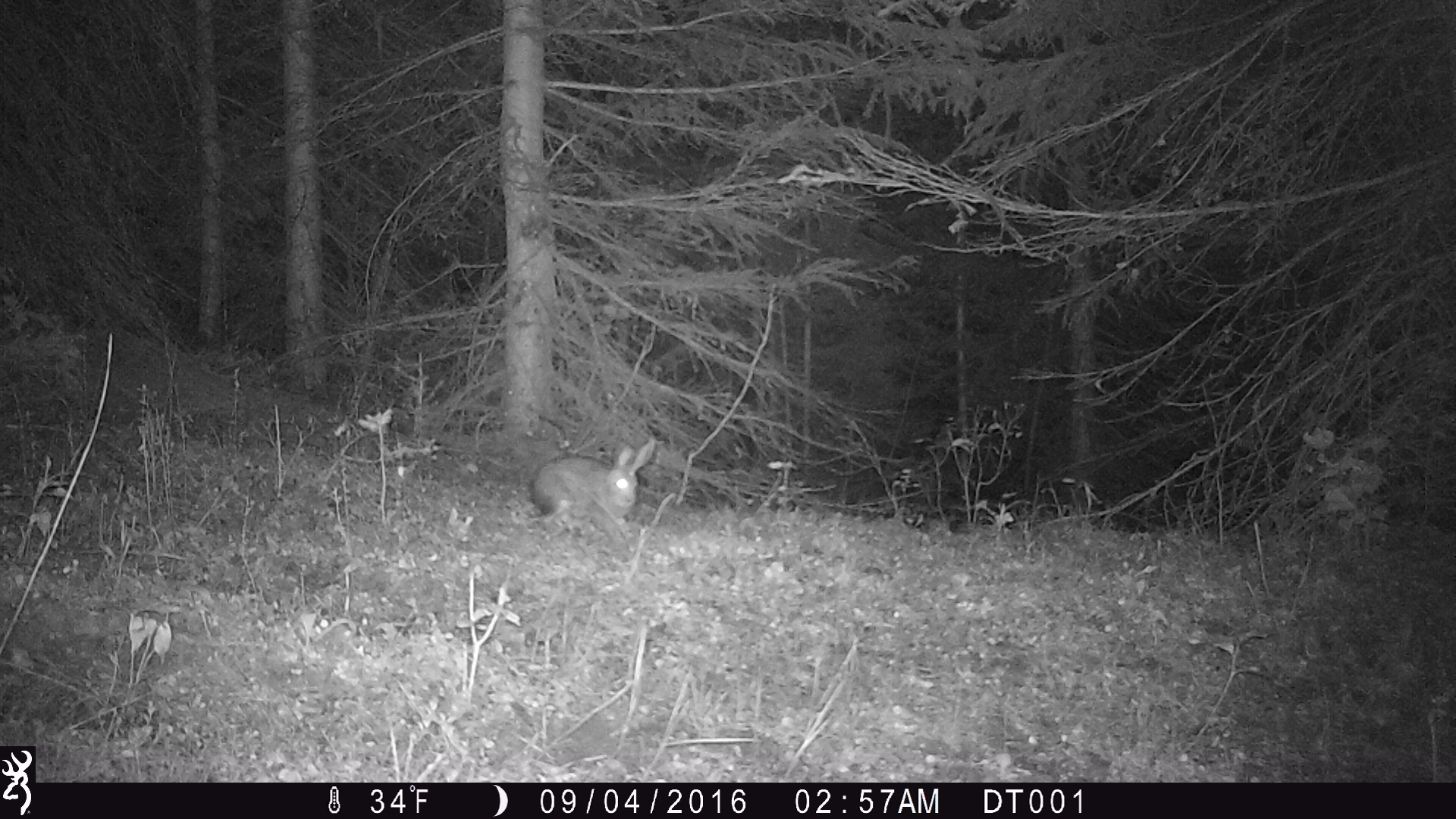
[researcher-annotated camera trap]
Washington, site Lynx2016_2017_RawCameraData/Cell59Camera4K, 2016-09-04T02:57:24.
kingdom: Animalia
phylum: Chordata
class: Mammalia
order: Lagomorpha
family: Leporidae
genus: Lepus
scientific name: Lepus americanus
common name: snowshoe hare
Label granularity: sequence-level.